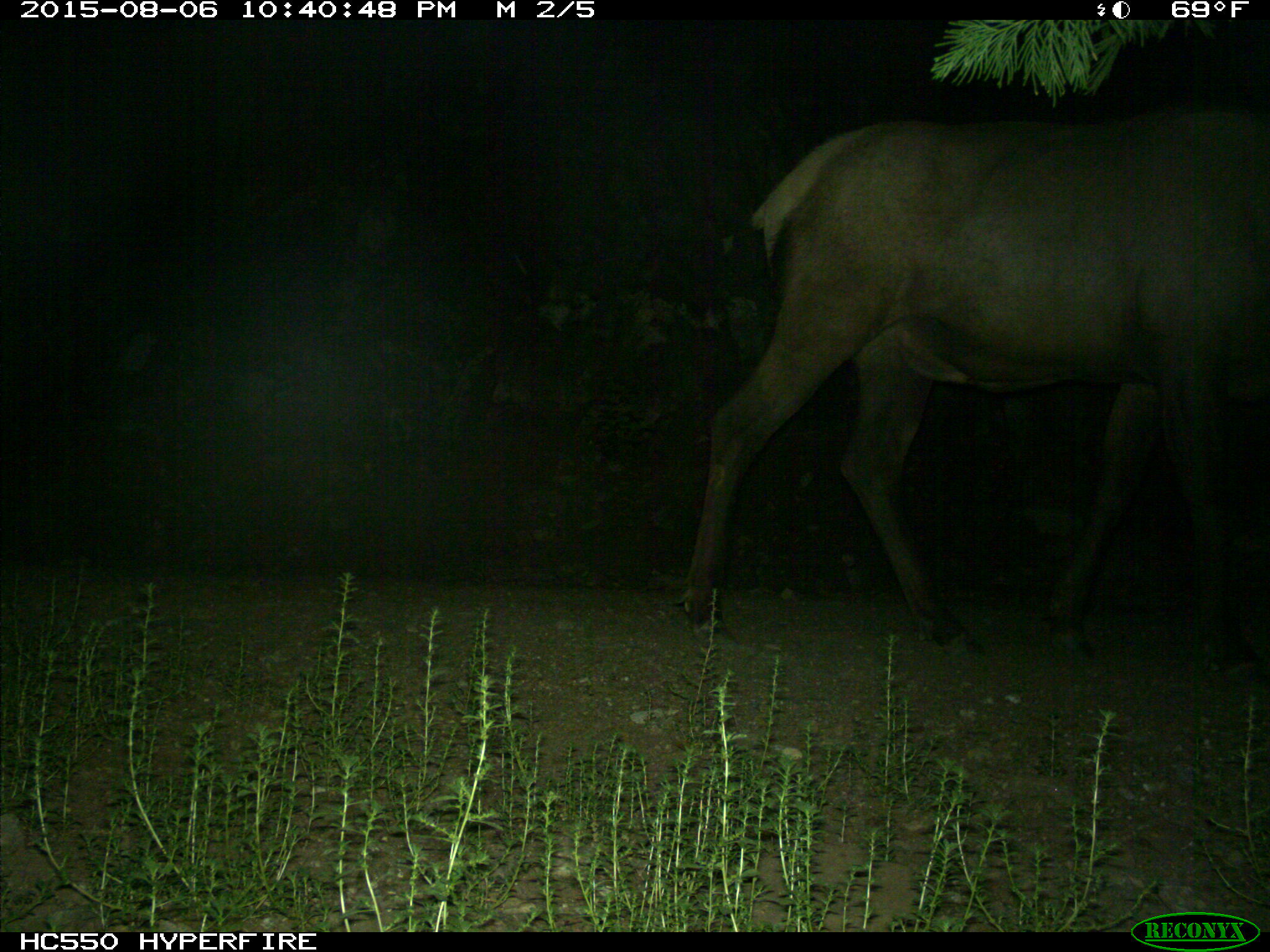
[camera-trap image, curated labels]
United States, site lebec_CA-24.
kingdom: Animalia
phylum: Chordata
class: Mammalia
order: Artiodactyla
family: Cervidae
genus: Cervus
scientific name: Cervus canadensis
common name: elk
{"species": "Cervus canadensis (elk)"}